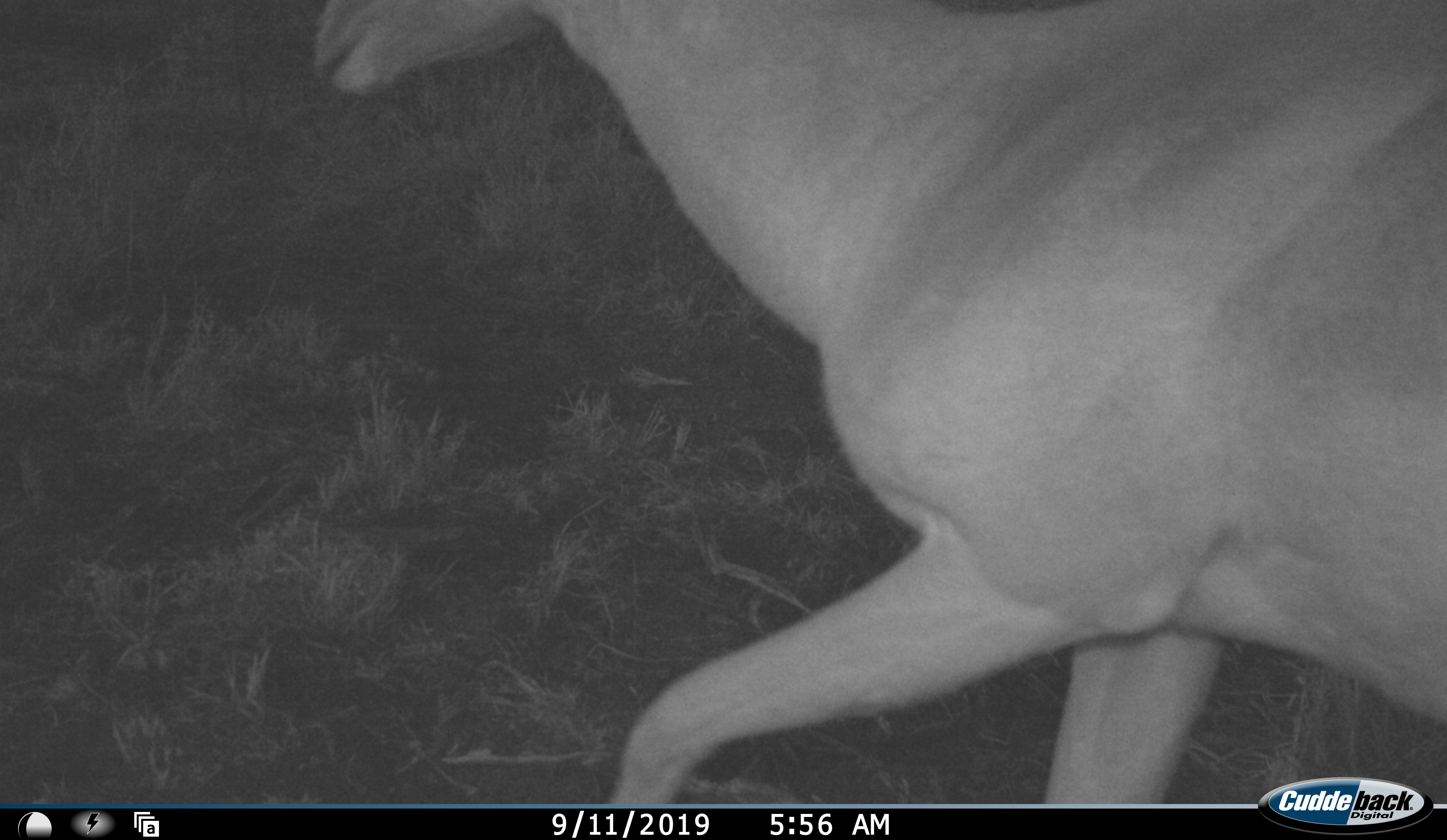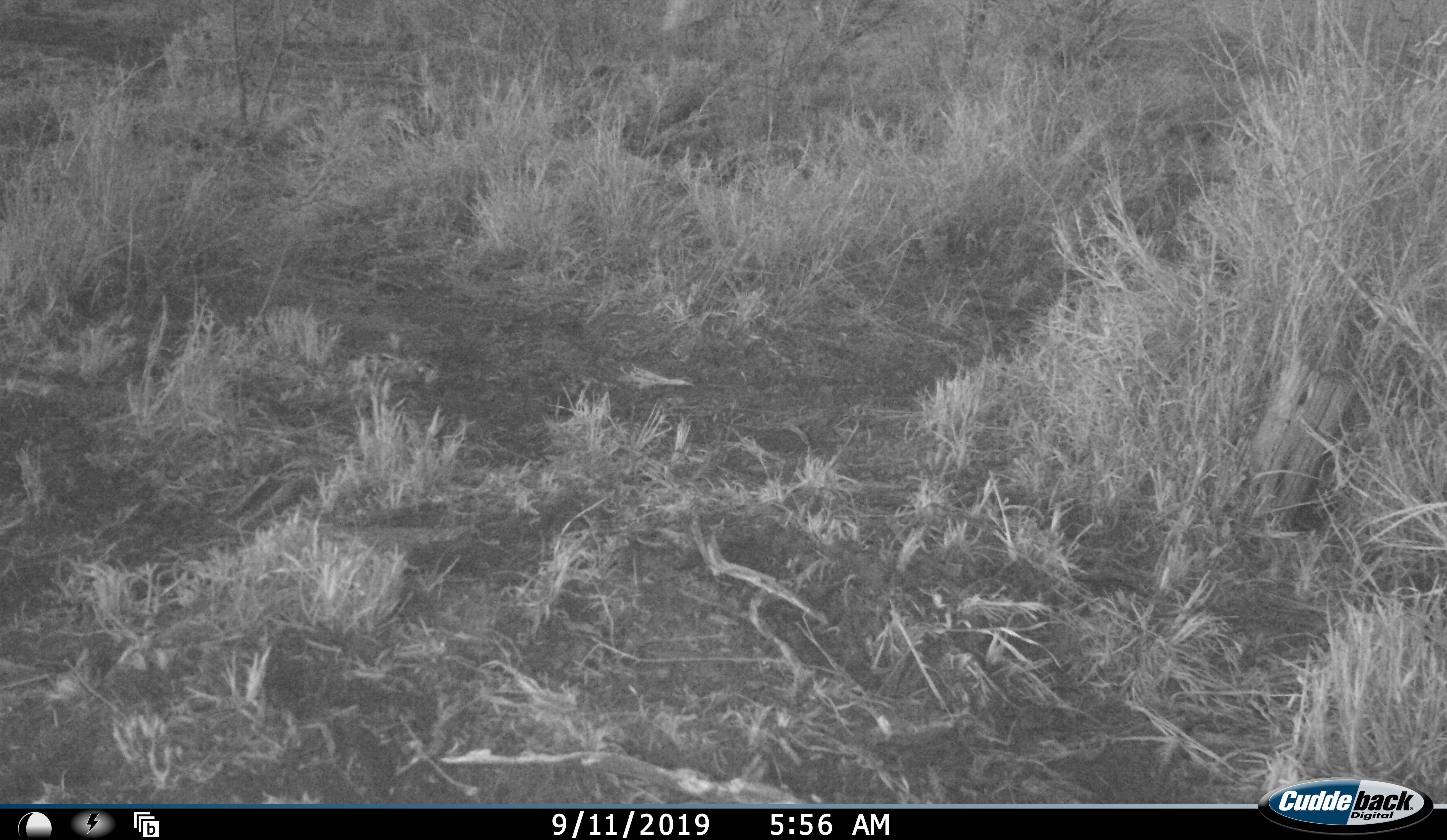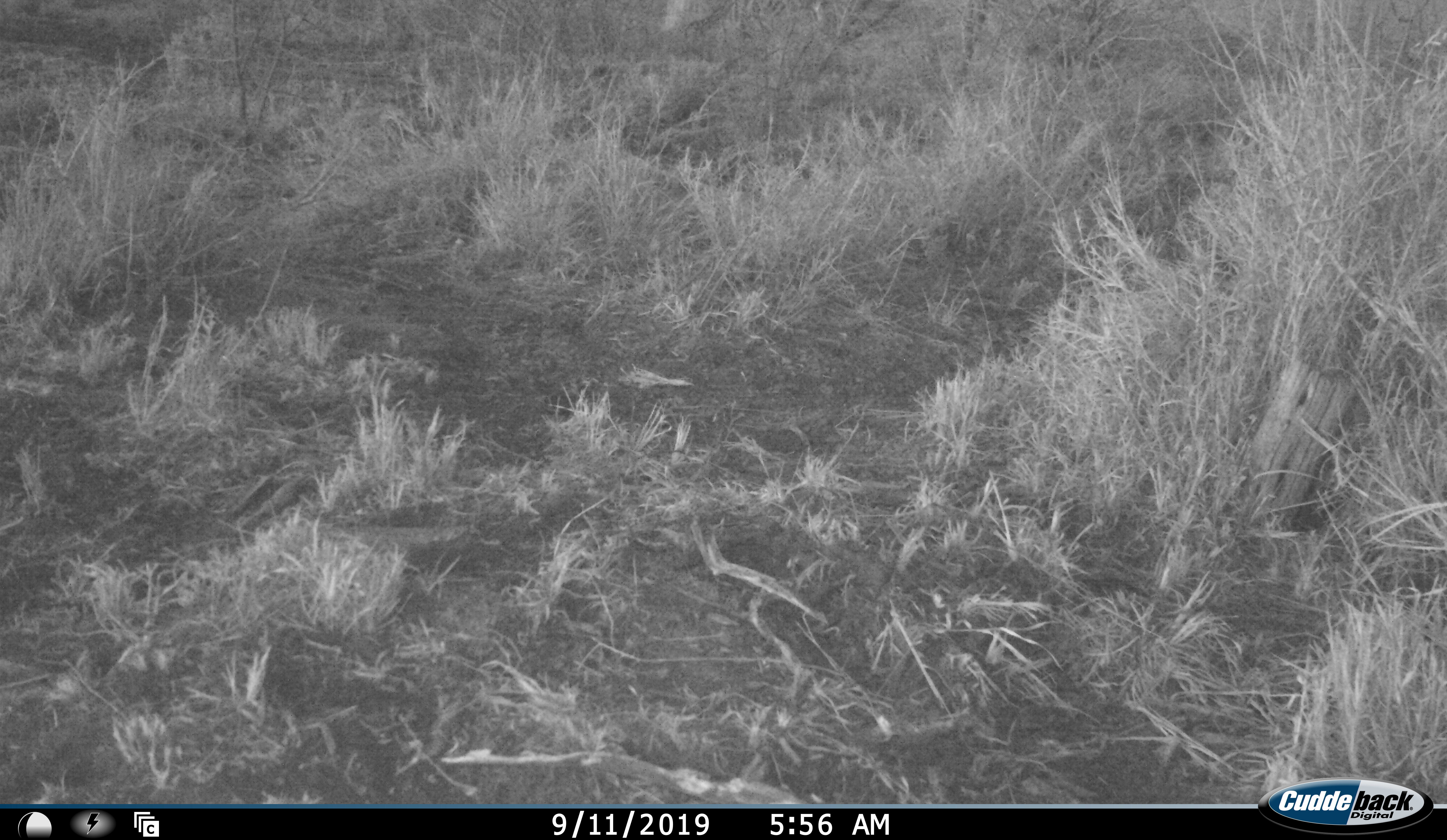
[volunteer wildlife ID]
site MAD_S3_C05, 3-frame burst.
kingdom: Animalia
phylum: Chordata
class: Mammalia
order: Artiodactyla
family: Bovidae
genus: Aepyceros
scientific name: Aepyceros melampus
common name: impala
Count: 1.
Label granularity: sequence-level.